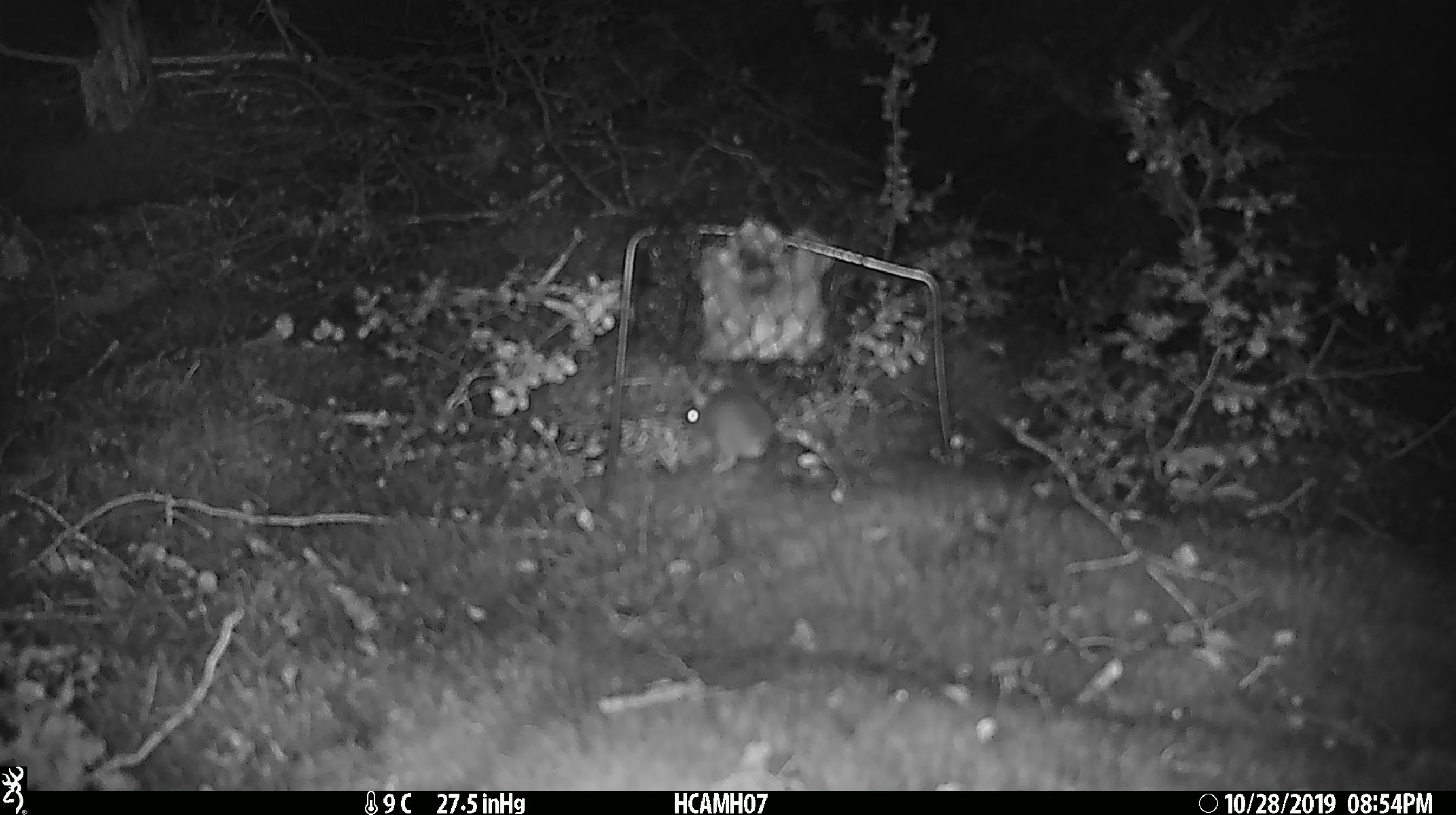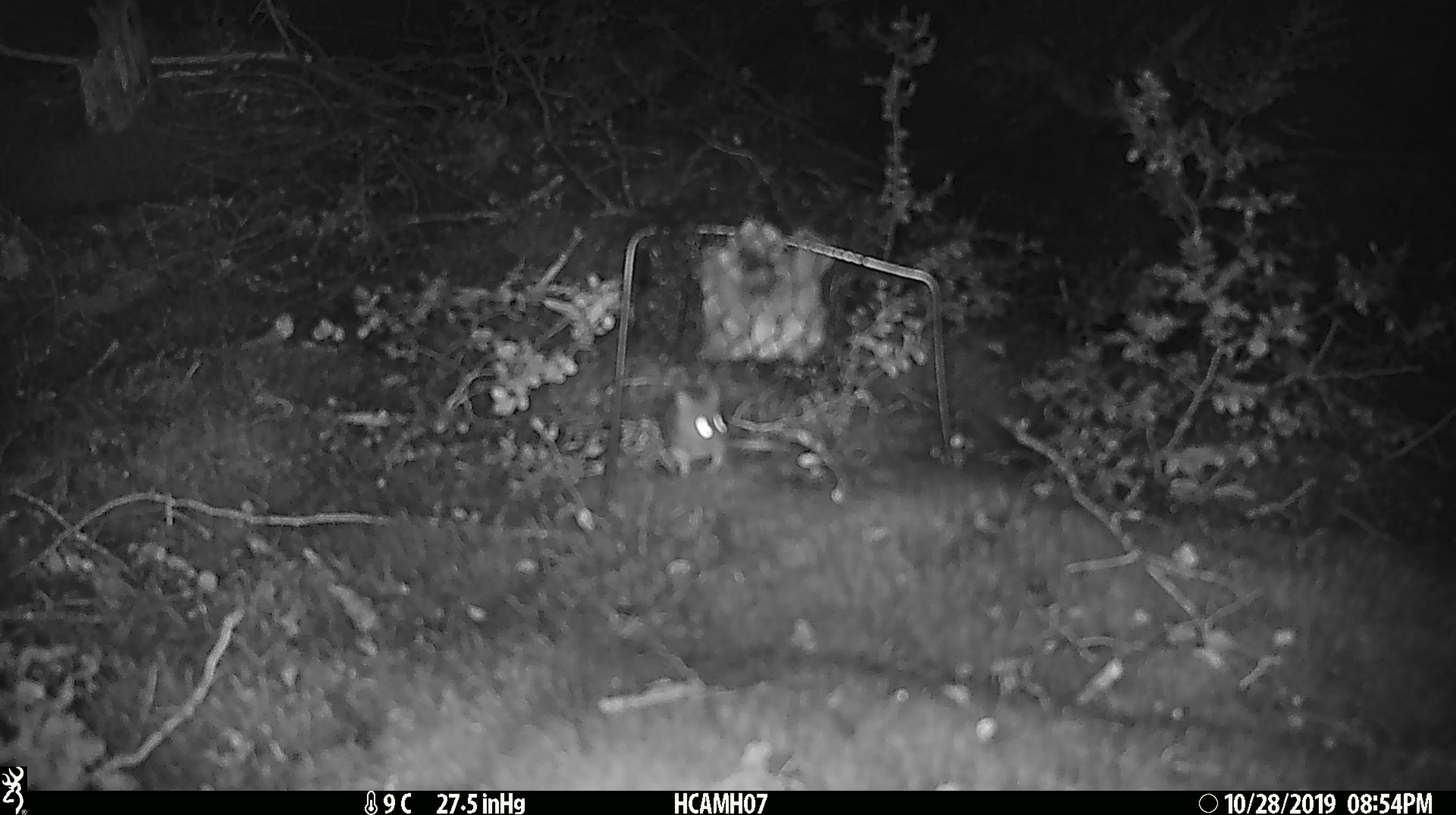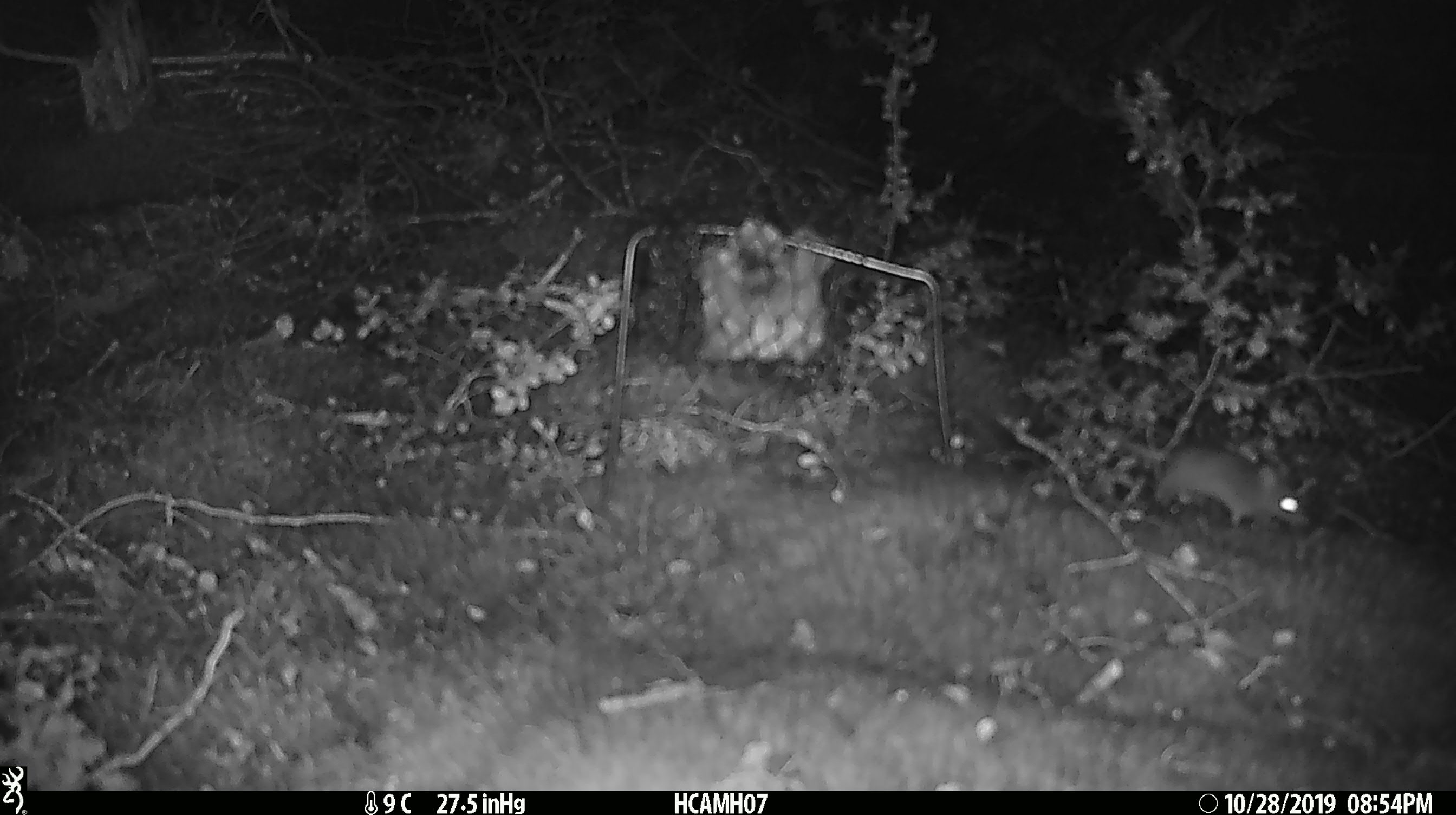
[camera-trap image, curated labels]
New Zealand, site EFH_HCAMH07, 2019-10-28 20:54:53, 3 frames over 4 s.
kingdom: Animalia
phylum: Chordata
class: Mammalia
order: Rodentia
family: Muridae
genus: Mus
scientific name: Mus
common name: mouse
Mouse (Mus).